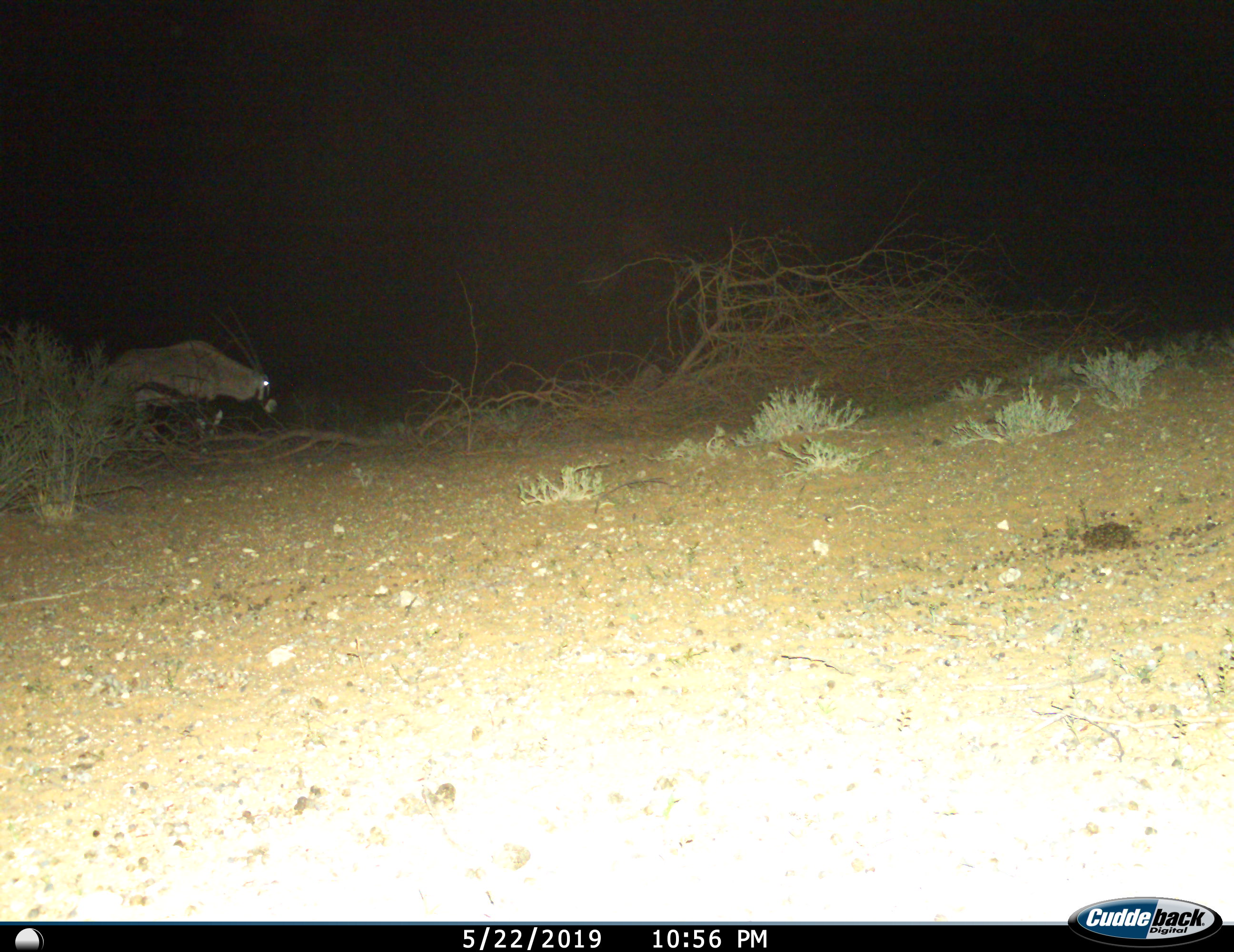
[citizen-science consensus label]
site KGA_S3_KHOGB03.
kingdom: Animalia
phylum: Chordata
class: Mammalia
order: Artiodactyla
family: Bovidae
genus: Oryx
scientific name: Oryx gazella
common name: gemsbok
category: oryx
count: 1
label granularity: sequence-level